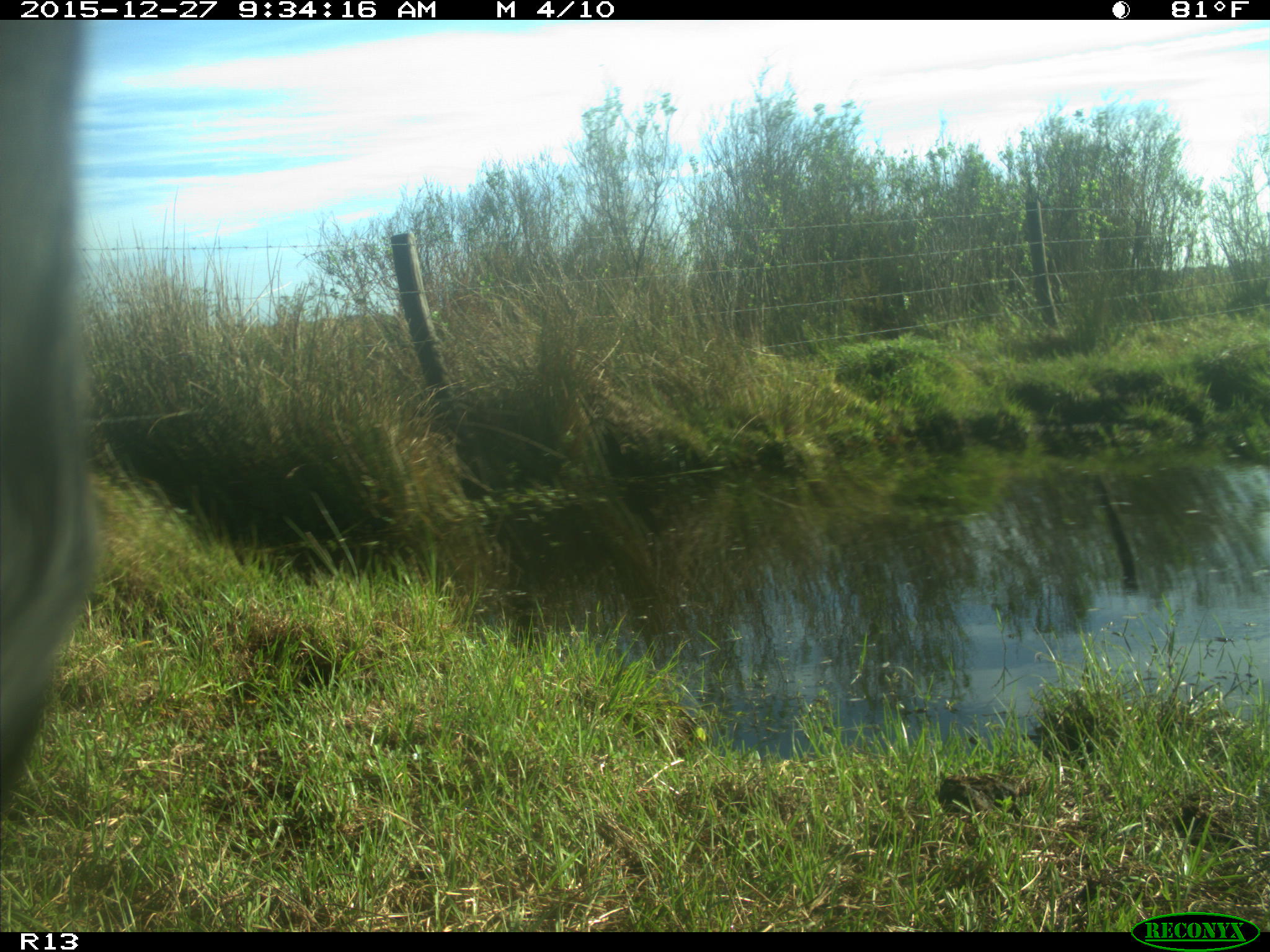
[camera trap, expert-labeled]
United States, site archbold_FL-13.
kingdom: Animalia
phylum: Chordata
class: Mammalia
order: Artiodactyla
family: Bovidae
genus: Bos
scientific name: Bos taurus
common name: domestic cow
Bos taurus (domestic cow).